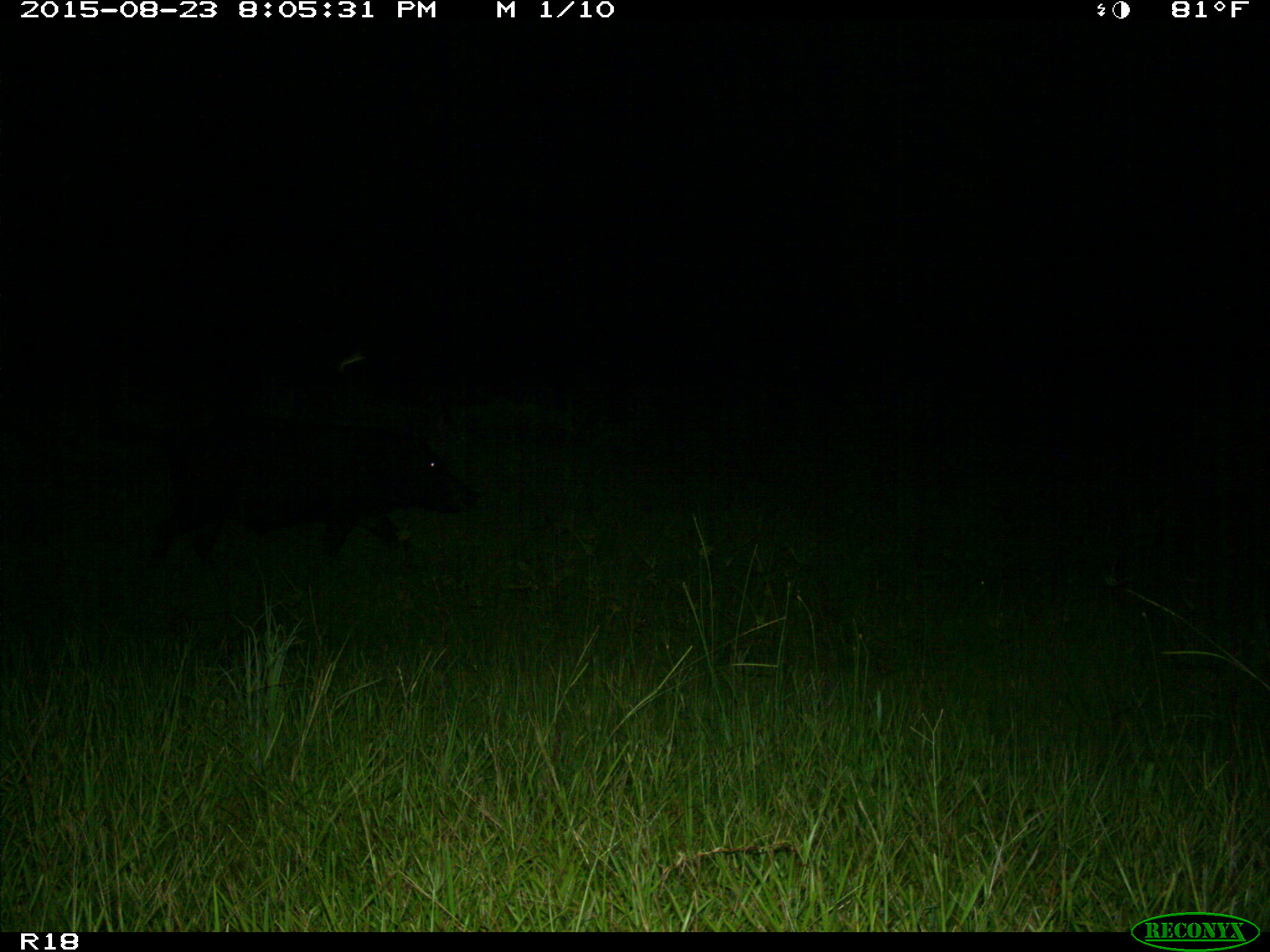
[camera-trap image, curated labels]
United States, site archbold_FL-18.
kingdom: Animalia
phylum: Chordata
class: Mammalia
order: Artiodactyla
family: Suidae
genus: Sus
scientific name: Sus scrofa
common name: wild boar